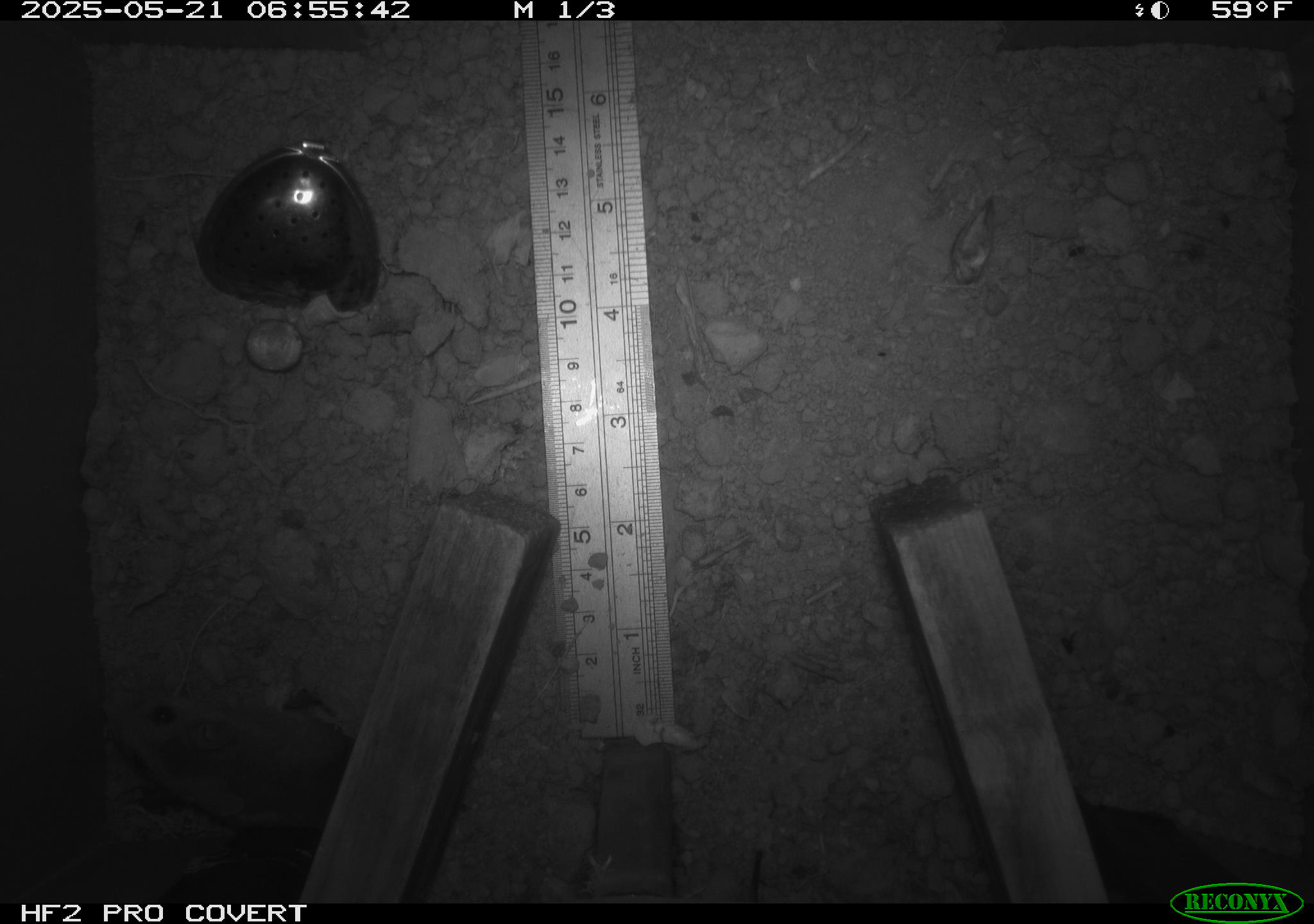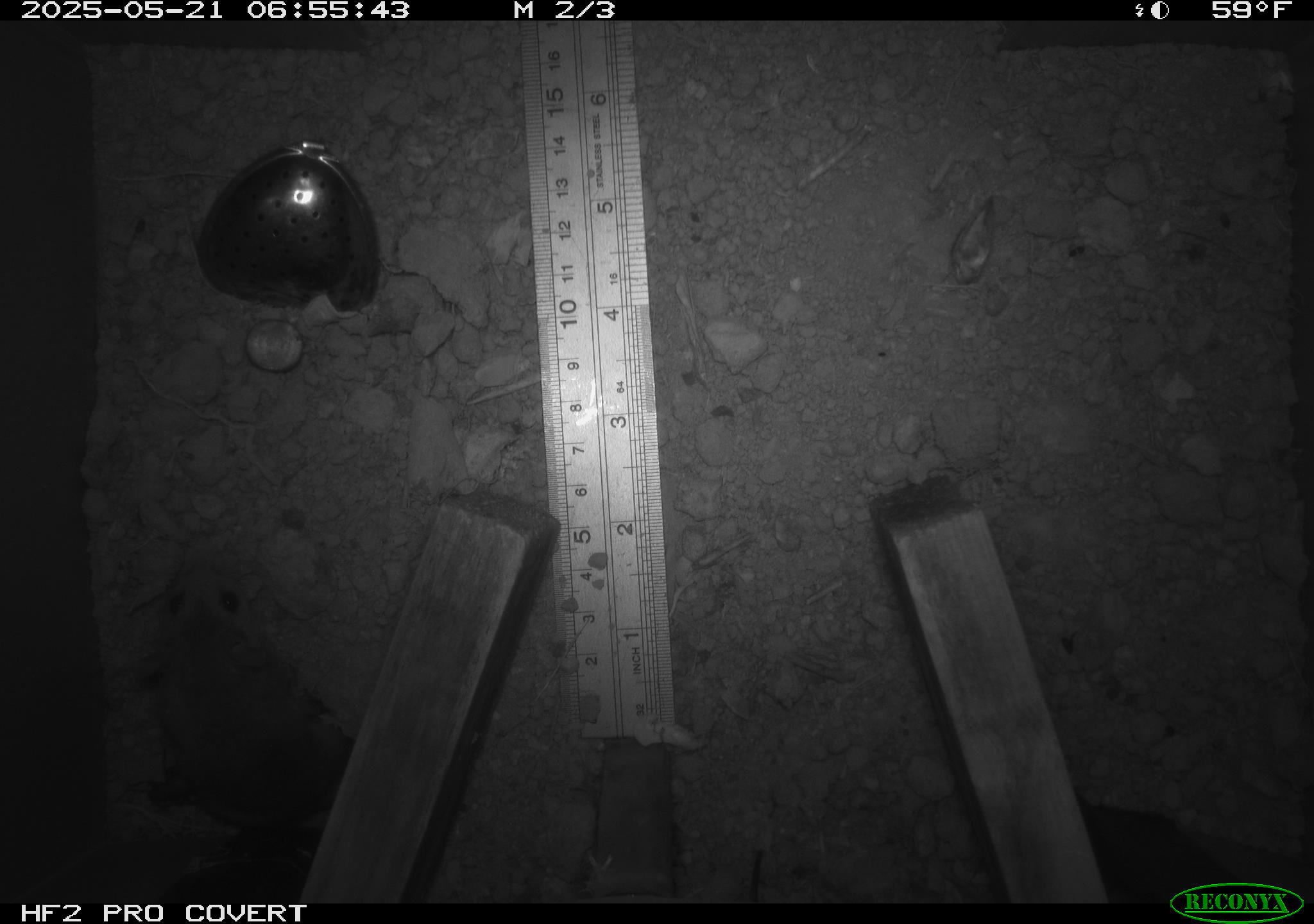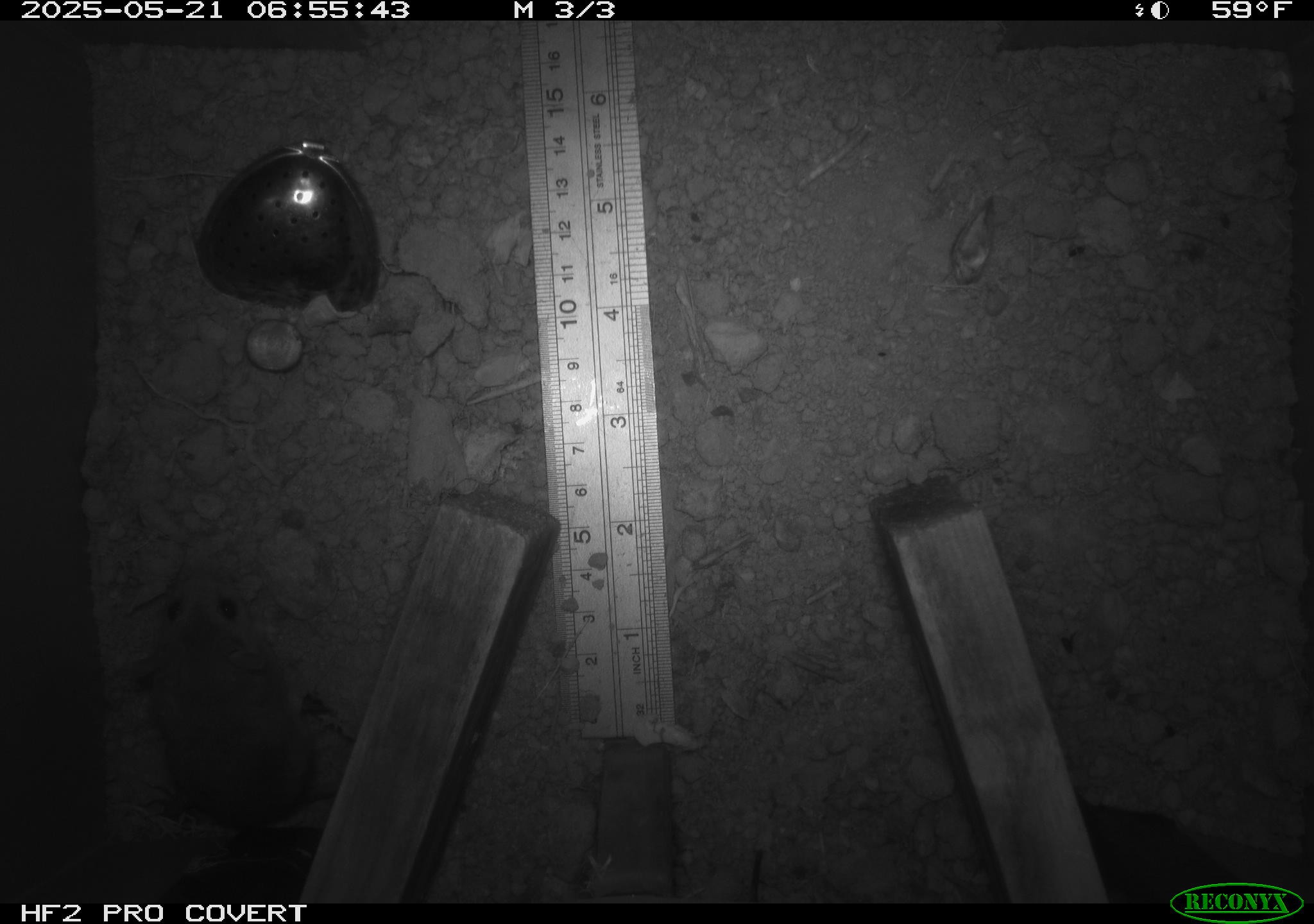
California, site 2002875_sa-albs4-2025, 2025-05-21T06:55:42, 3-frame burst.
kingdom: Animalia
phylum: Chordata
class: Mammalia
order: Rodentia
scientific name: Rodentia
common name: mouse species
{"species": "mouse species (Rodentia)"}